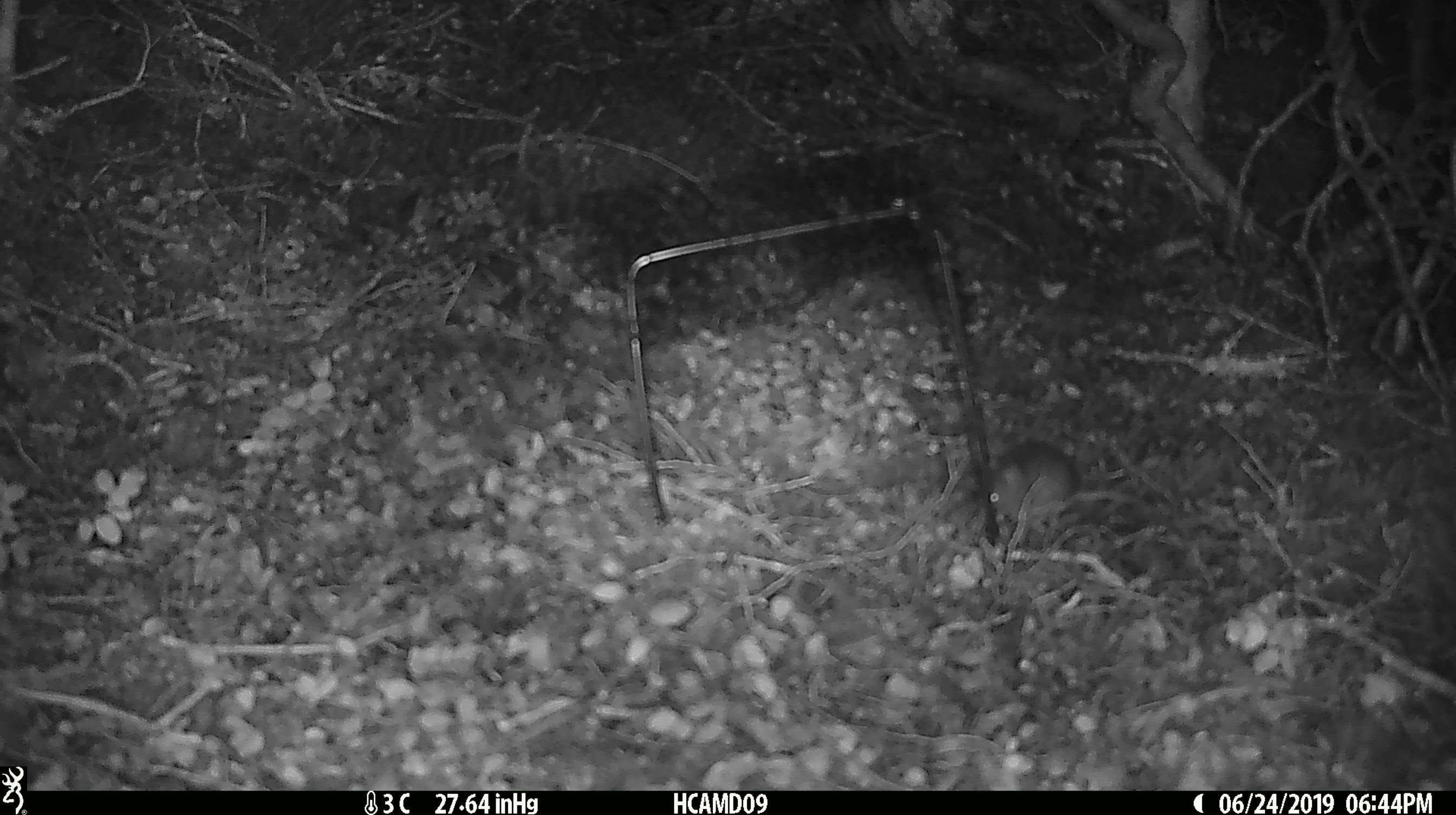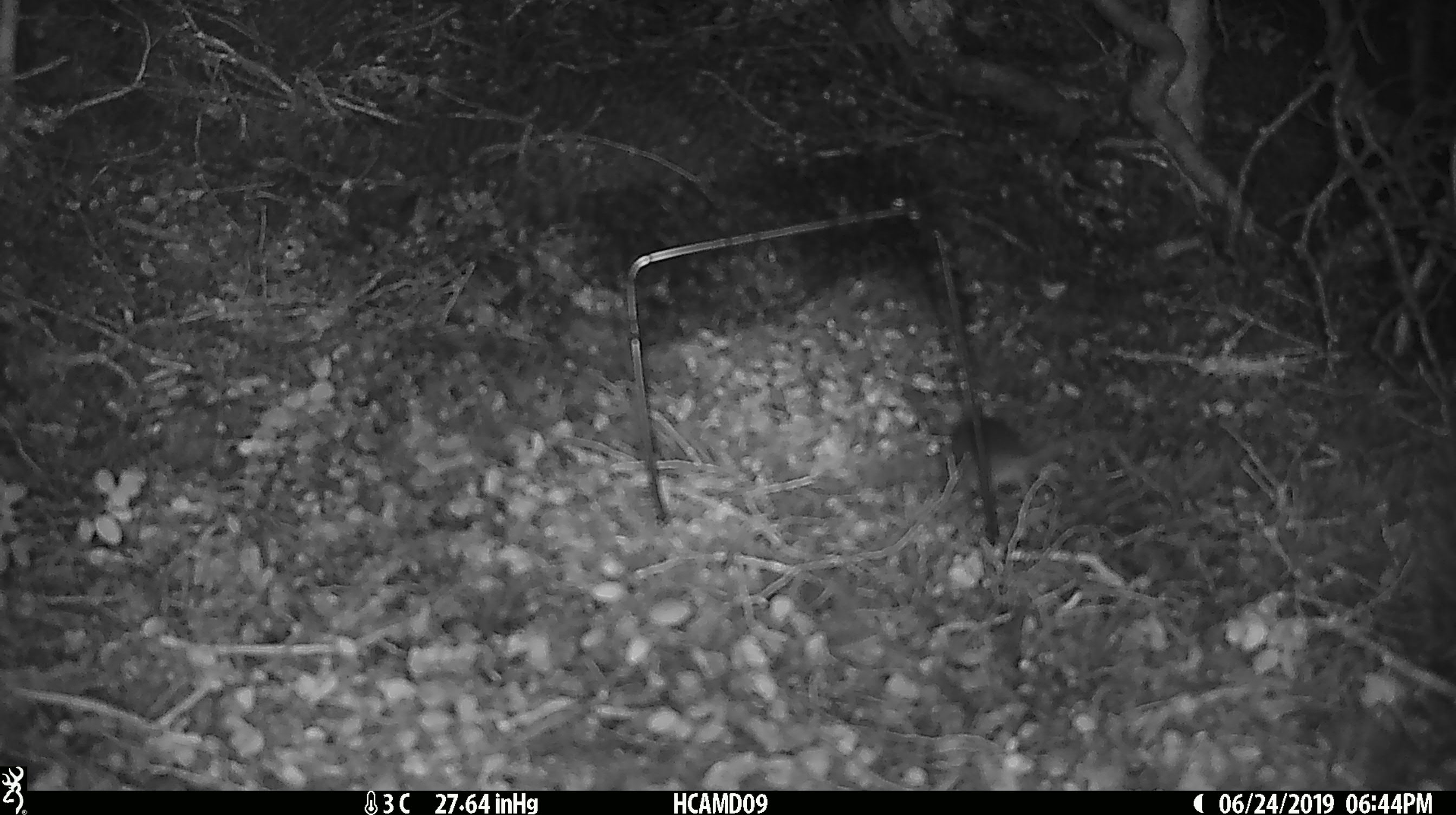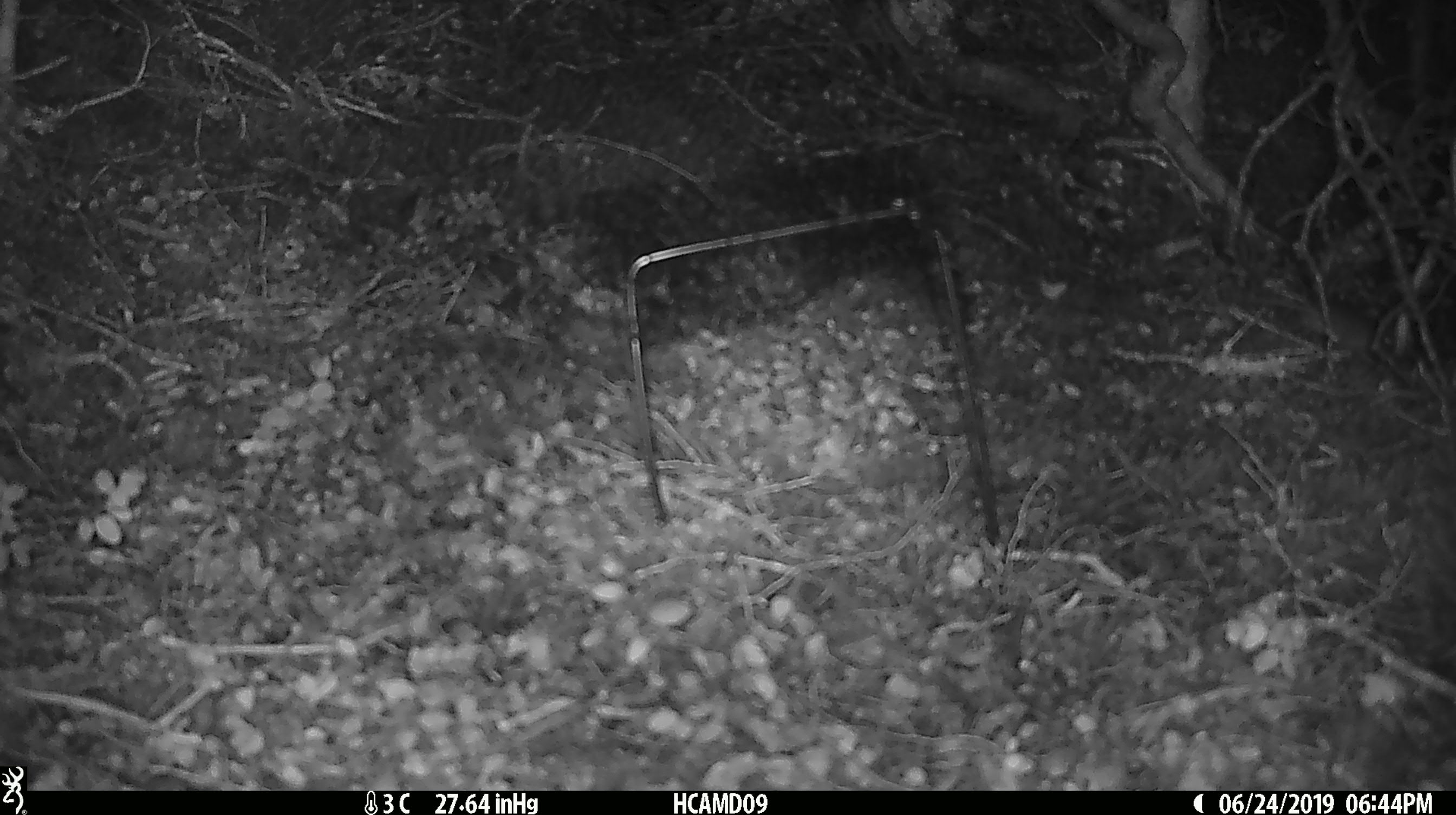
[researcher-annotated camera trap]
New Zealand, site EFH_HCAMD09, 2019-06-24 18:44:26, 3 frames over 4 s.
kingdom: Animalia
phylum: Chordata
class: Mammalia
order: Rodentia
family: Muridae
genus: Mus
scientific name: Mus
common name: mouse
Mouse (Mus).